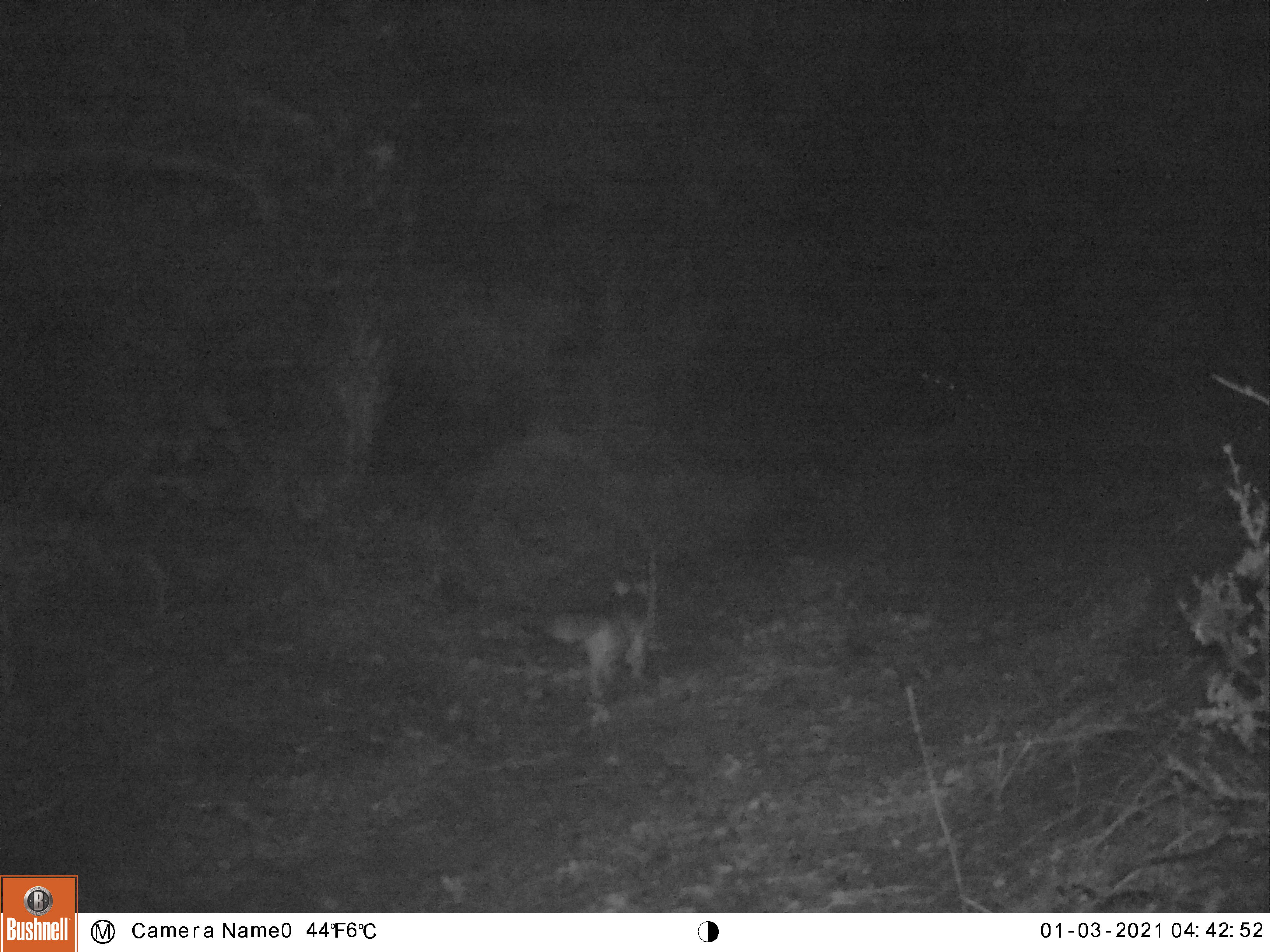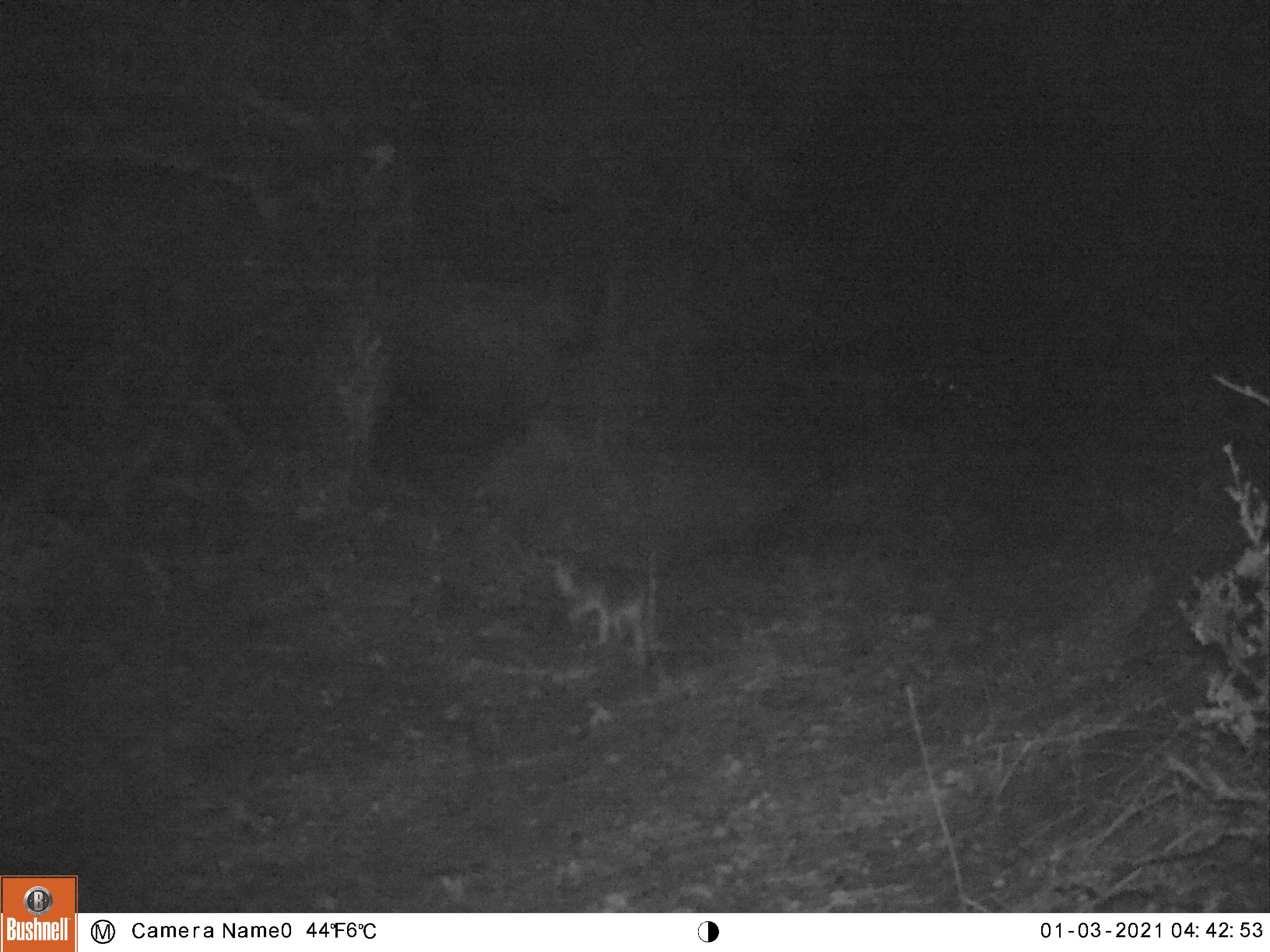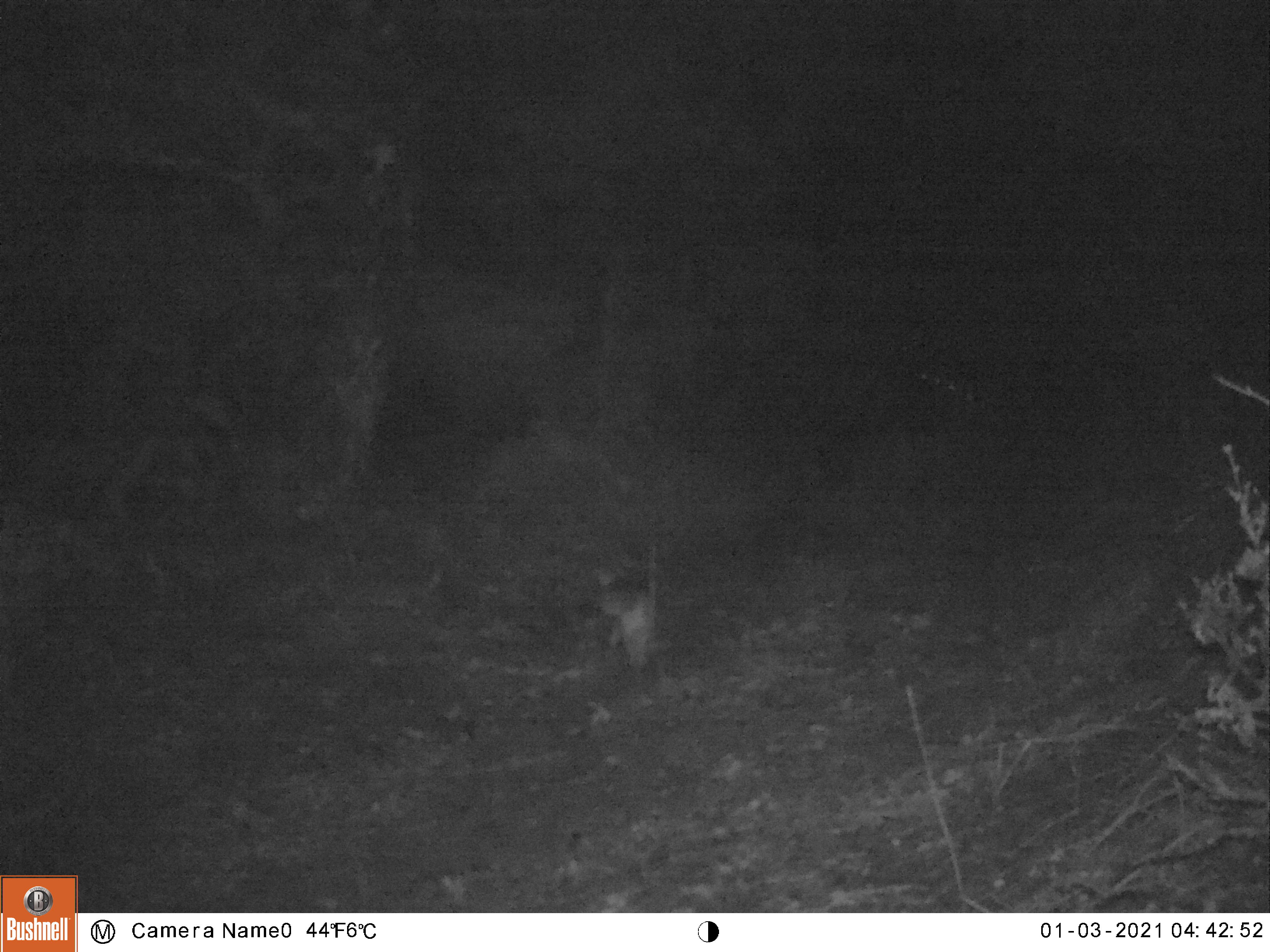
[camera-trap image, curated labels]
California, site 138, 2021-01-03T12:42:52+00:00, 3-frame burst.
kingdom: Animalia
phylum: Chordata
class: Mammalia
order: Carnivora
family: Canidae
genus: Urocyon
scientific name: Urocyon cinereoargenteus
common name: gray fox